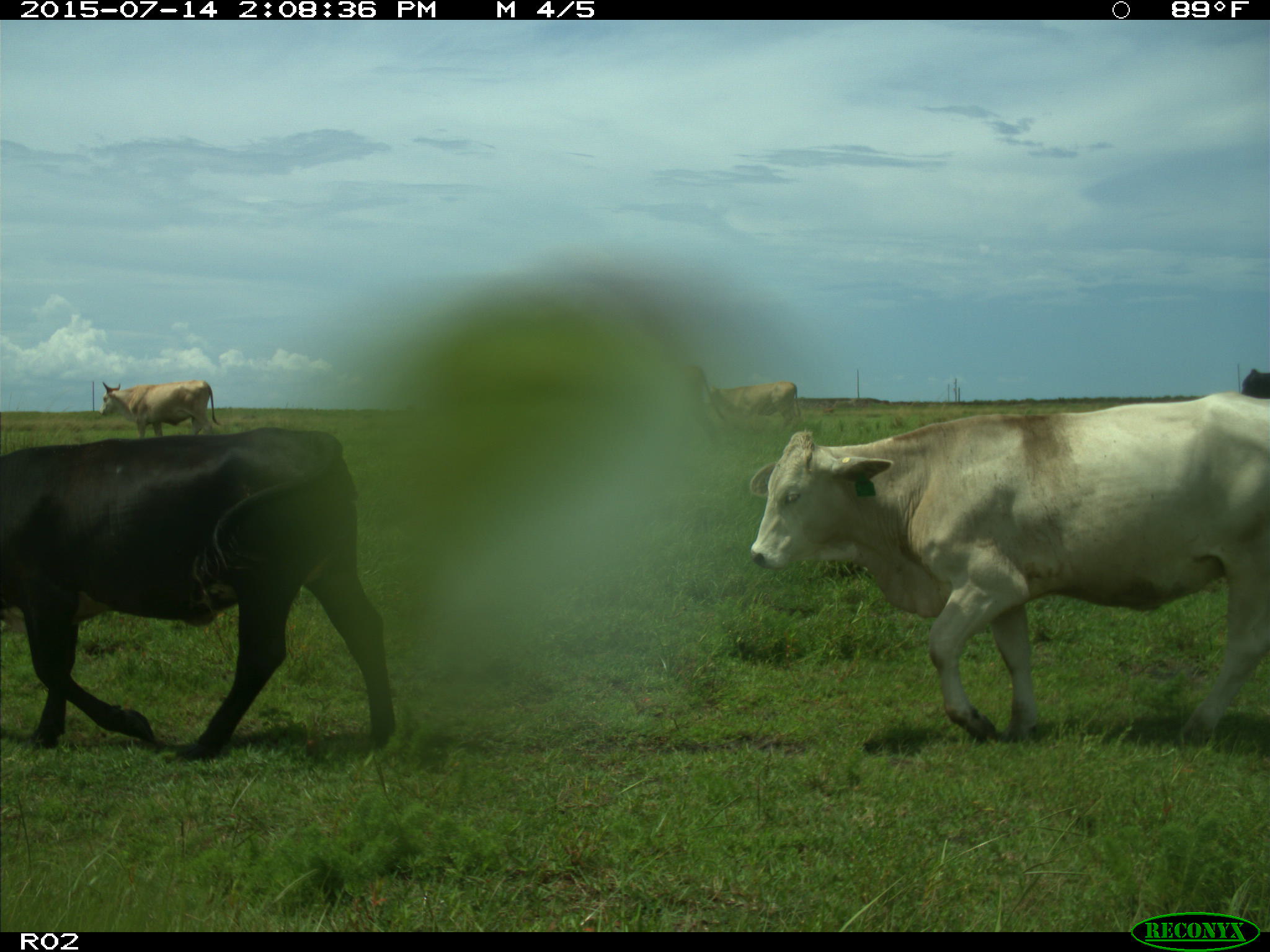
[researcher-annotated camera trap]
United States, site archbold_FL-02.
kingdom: Animalia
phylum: Chordata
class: Mammalia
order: Artiodactyla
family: Bovidae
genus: Bos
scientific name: Bos taurus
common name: domestic cow